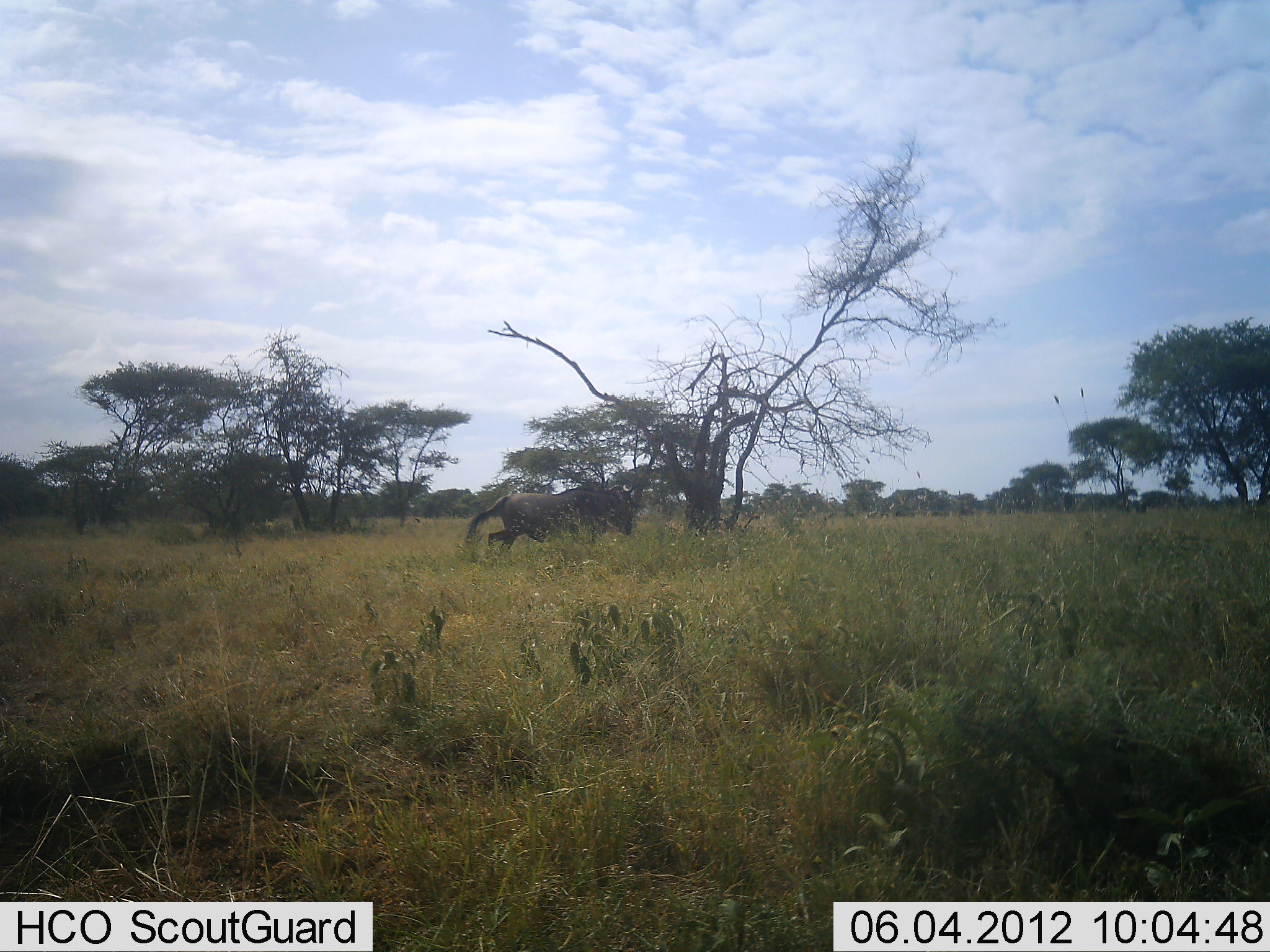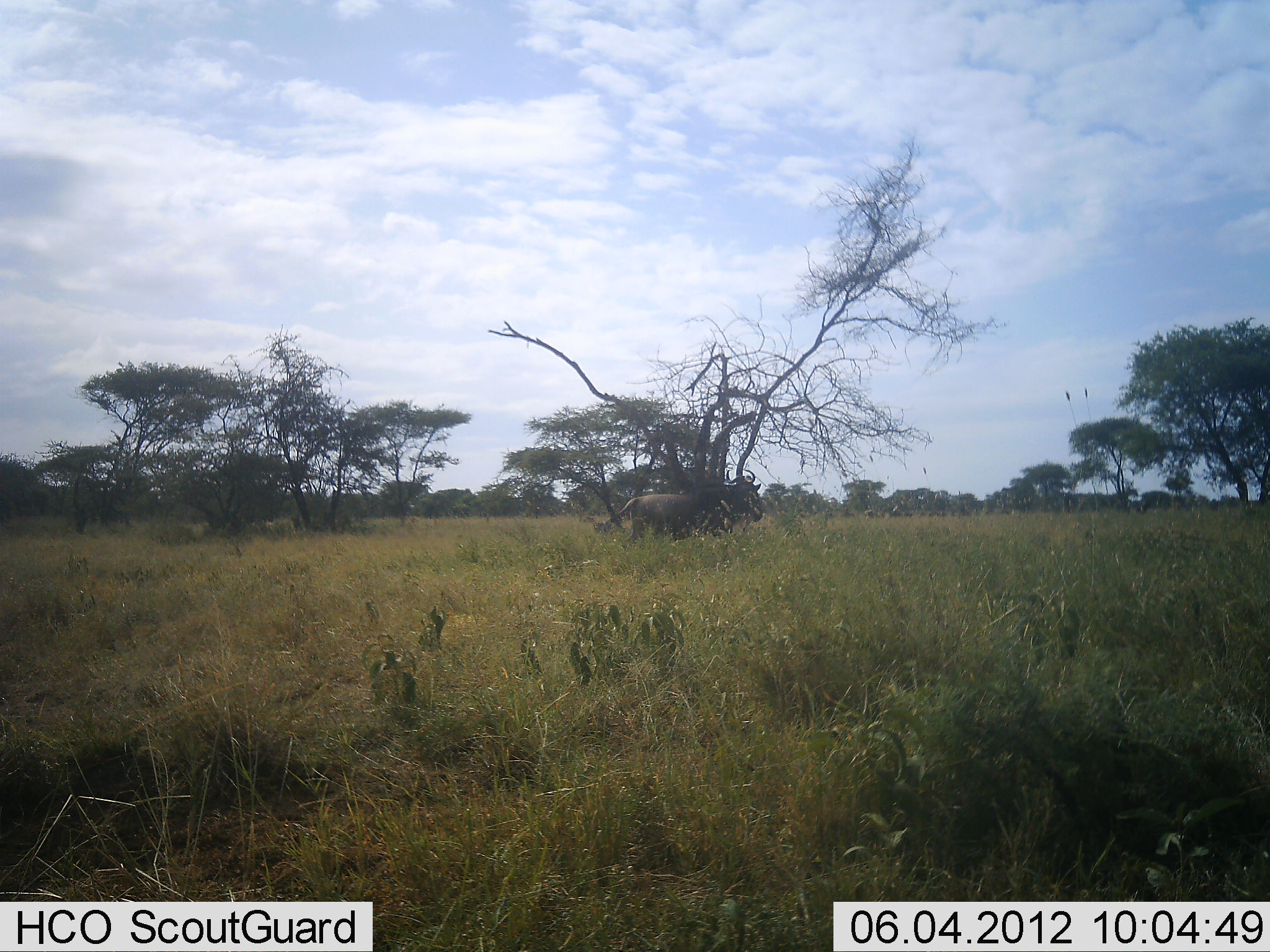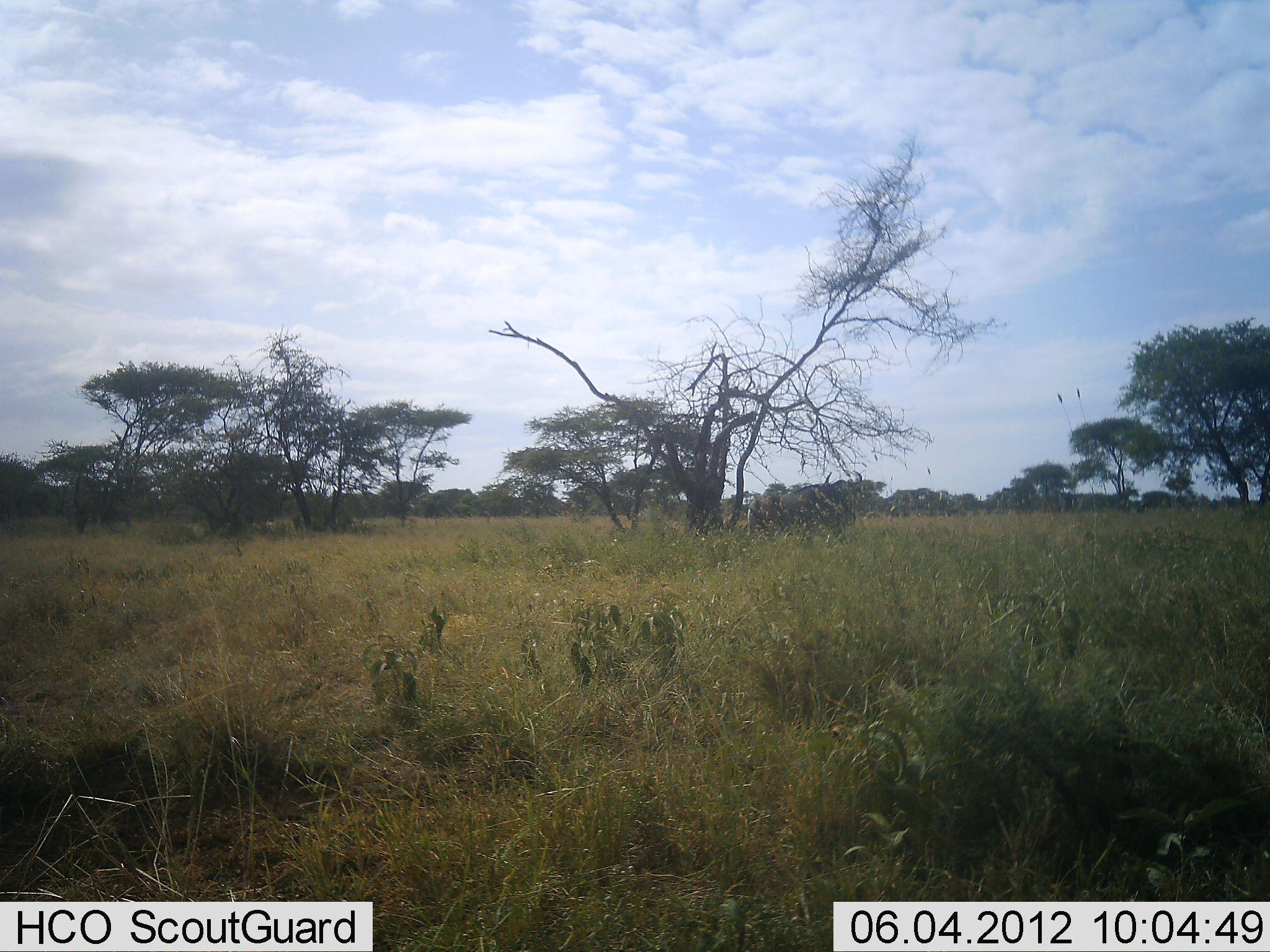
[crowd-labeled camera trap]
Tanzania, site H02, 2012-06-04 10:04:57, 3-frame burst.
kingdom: Animalia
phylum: Chordata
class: Mammalia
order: Artiodactyla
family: Bovidae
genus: Connochaetes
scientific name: Connochaetes taurinus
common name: blue wildebeest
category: wildebeest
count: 1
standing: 0%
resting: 0%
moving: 100%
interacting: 0%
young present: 0%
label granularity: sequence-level